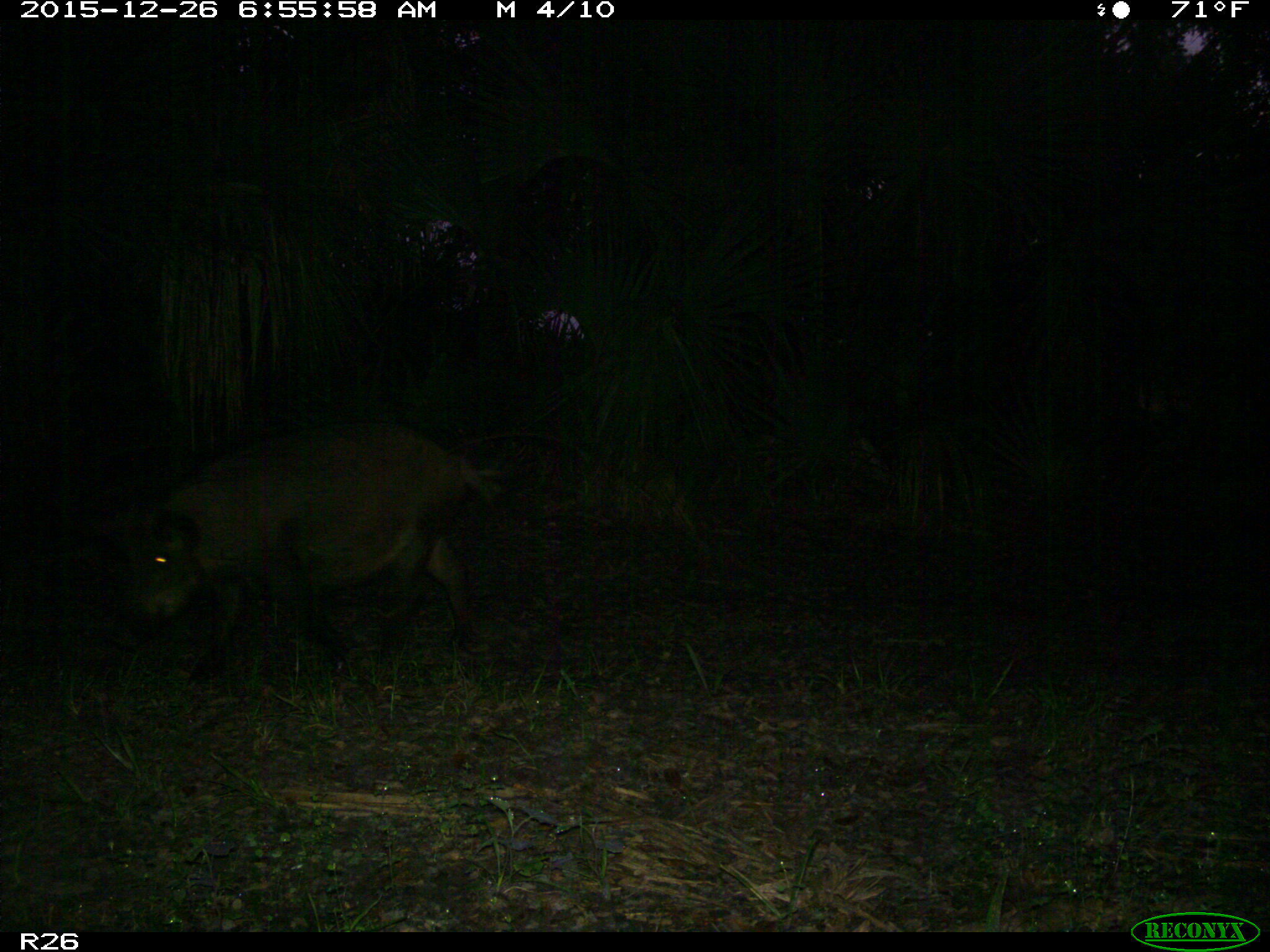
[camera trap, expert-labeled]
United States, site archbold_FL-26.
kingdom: Animalia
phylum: Chordata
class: Mammalia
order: Artiodactyla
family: Suidae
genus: Sus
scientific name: Sus scrofa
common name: wild boar